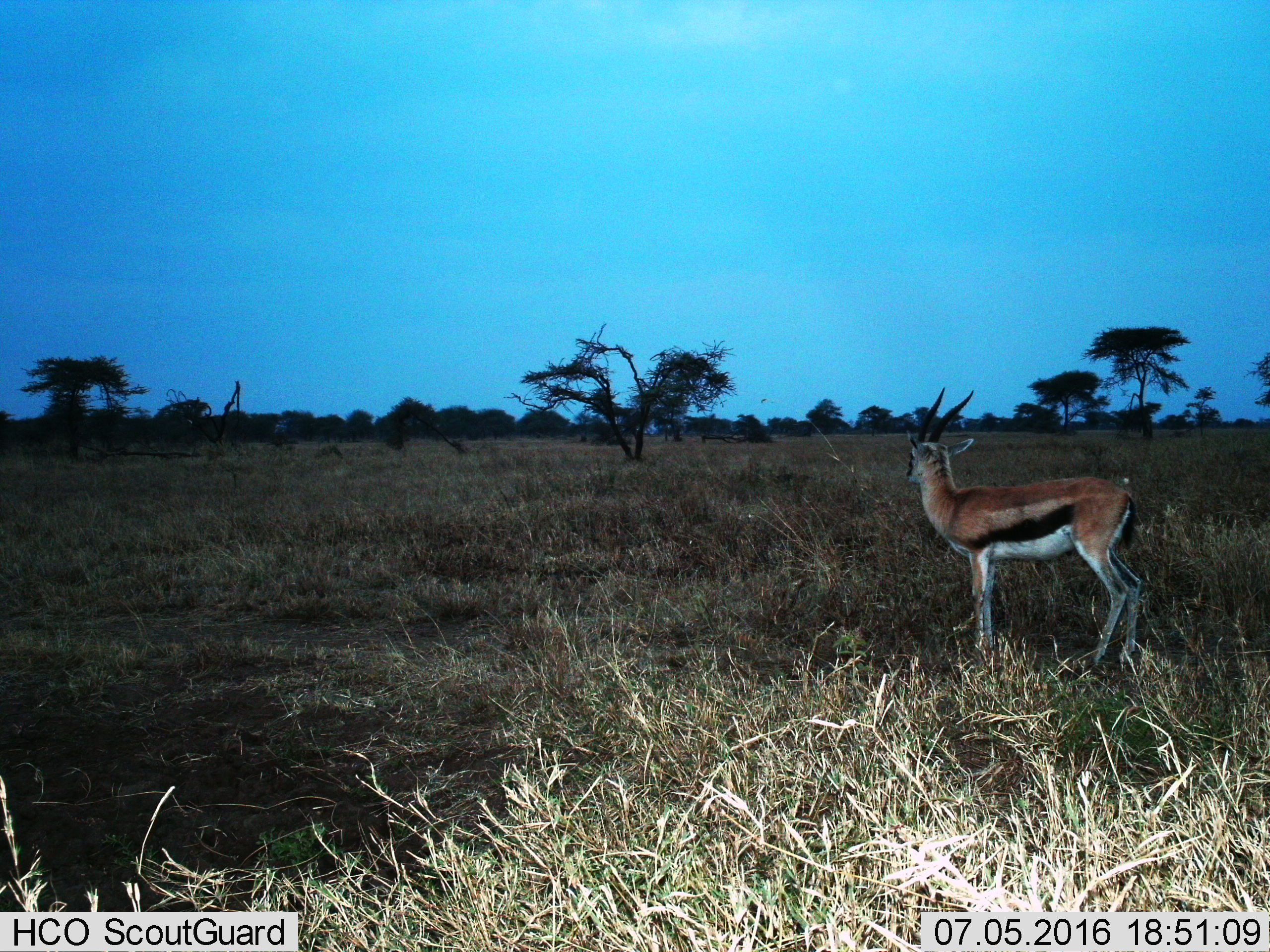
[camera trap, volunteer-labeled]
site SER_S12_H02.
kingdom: Animalia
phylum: Chordata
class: Mammalia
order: Artiodactyla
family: Bovidae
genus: Eudorcas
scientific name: Eudorcas thomsonii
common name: thomson's gazelle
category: gazellethomsons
Gazellethomsons (thomson's gazelle) (Eudorcas thomsonii), count 1. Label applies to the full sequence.